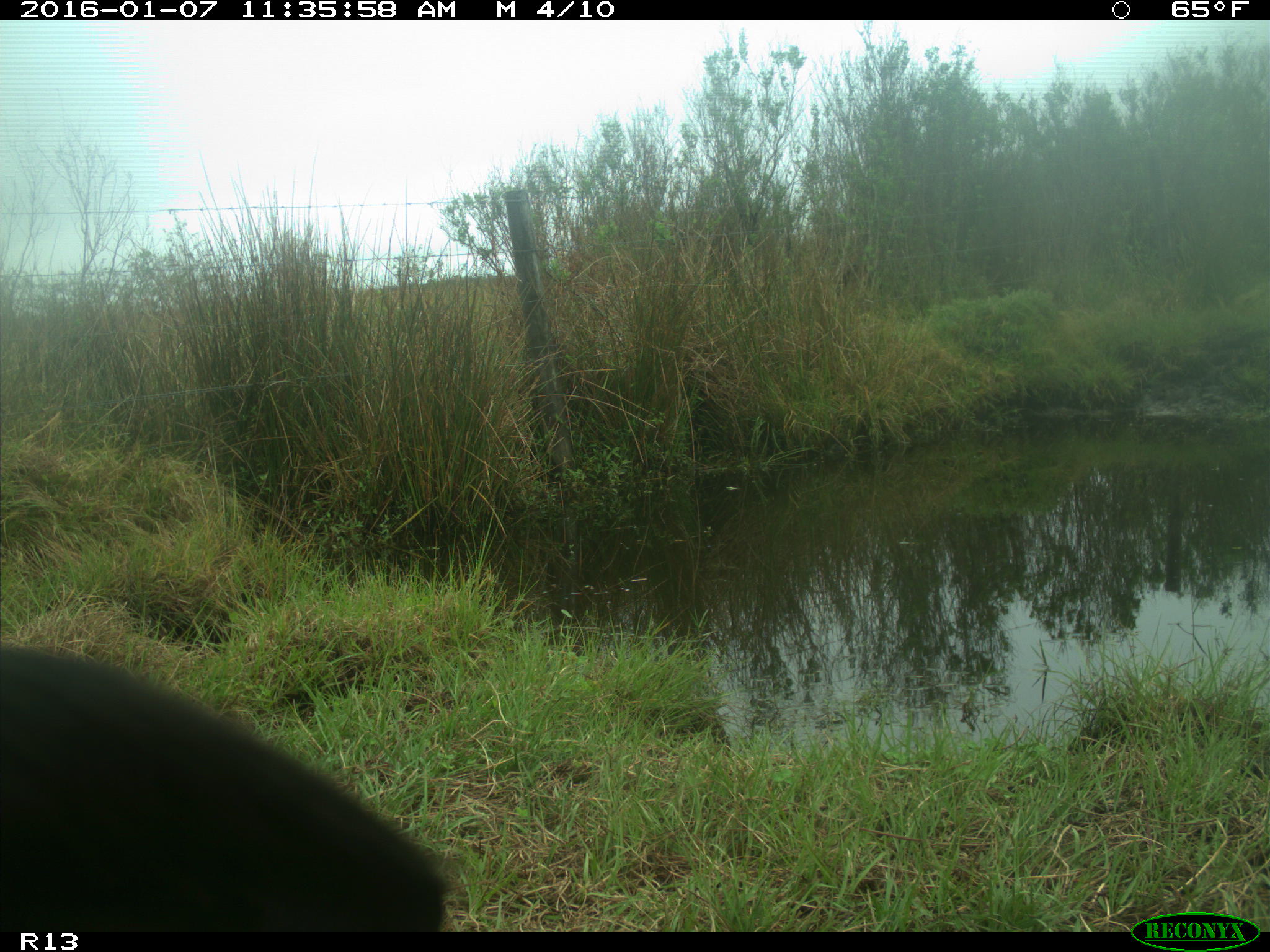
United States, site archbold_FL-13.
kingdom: Animalia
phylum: Chordata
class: Mammalia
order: Artiodactyla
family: Bovidae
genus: Bos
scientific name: Bos taurus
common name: domestic cow